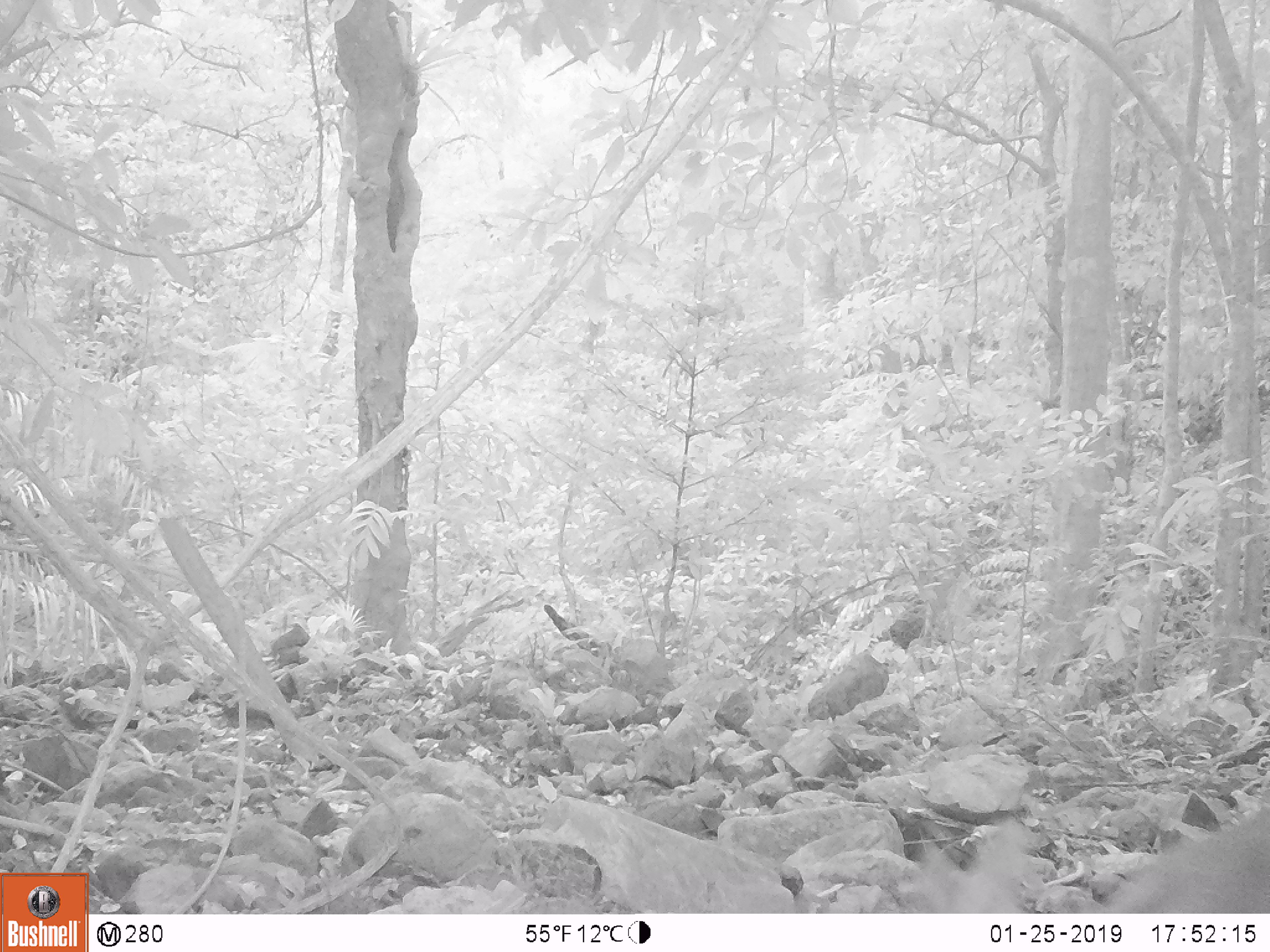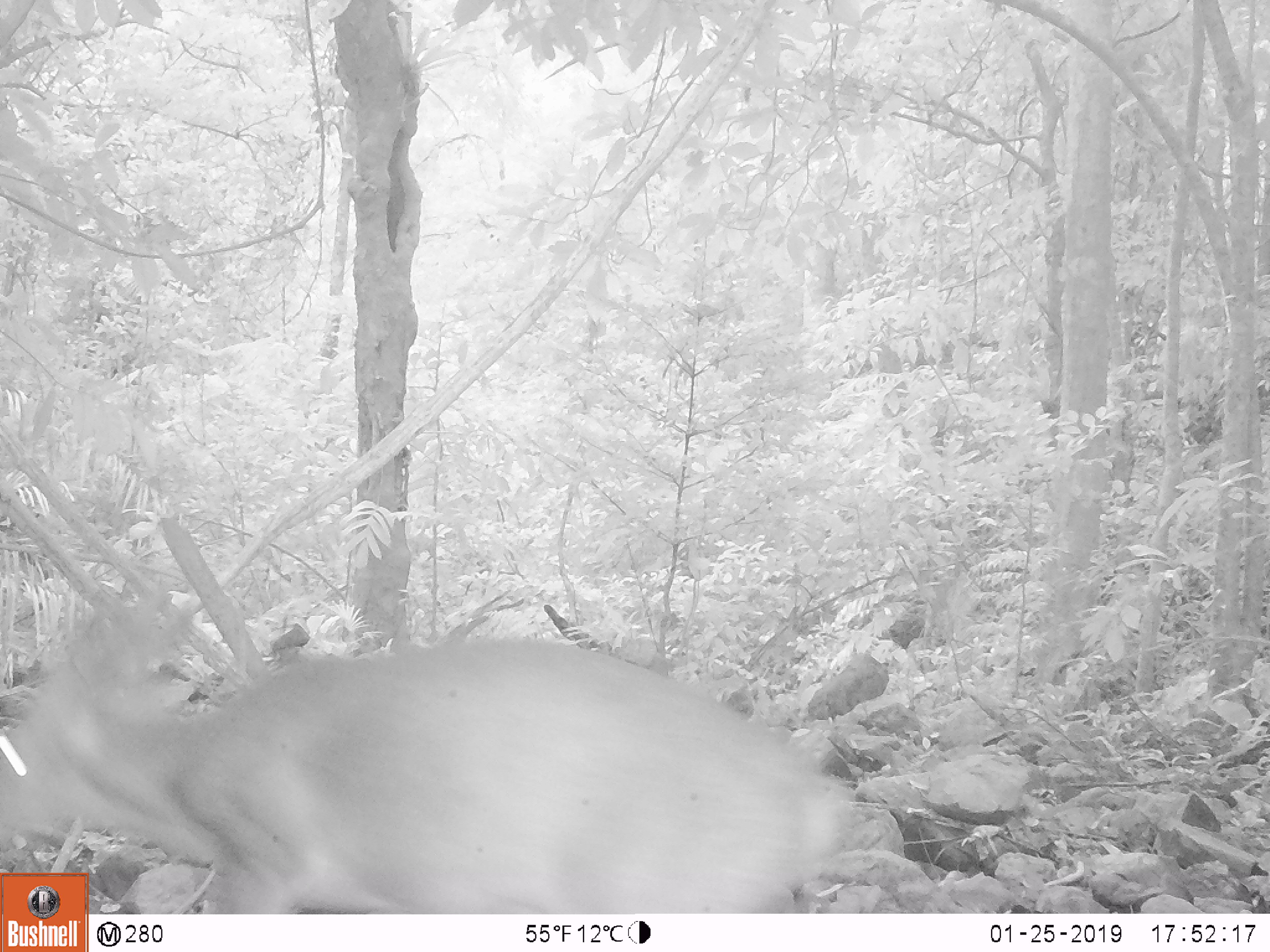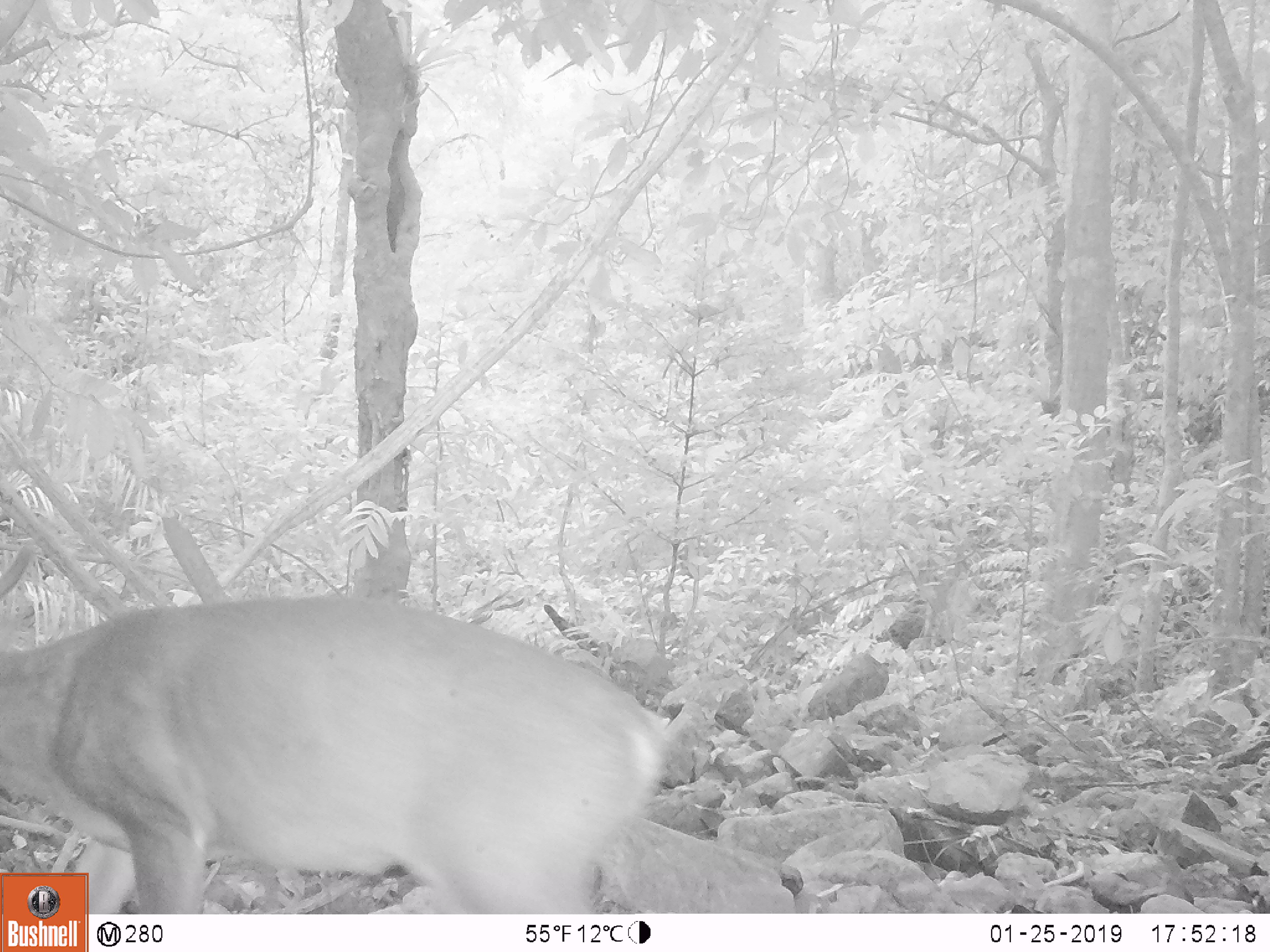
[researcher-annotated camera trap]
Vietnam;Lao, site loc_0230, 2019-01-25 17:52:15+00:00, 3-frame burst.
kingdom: Animalia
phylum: Chordata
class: Mammalia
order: Artiodactyla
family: Cervidae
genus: Muntiacus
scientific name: Muntiacus vuquangensis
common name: large-antlered muntjac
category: large antlered muntjac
Large antlered muntjac (large-antlered muntjac) (Muntiacus vuquangensis). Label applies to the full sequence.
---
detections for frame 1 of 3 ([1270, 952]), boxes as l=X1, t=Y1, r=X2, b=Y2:
large antlered muntjac: l=910, t=809, r=1270, b=912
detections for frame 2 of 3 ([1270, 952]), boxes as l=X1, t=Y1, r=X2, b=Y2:
large antlered muntjac: l=0, t=579, r=857, b=913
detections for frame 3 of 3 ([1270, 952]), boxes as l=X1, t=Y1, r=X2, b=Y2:
large antlered muntjac: l=0, t=539, r=668, b=914